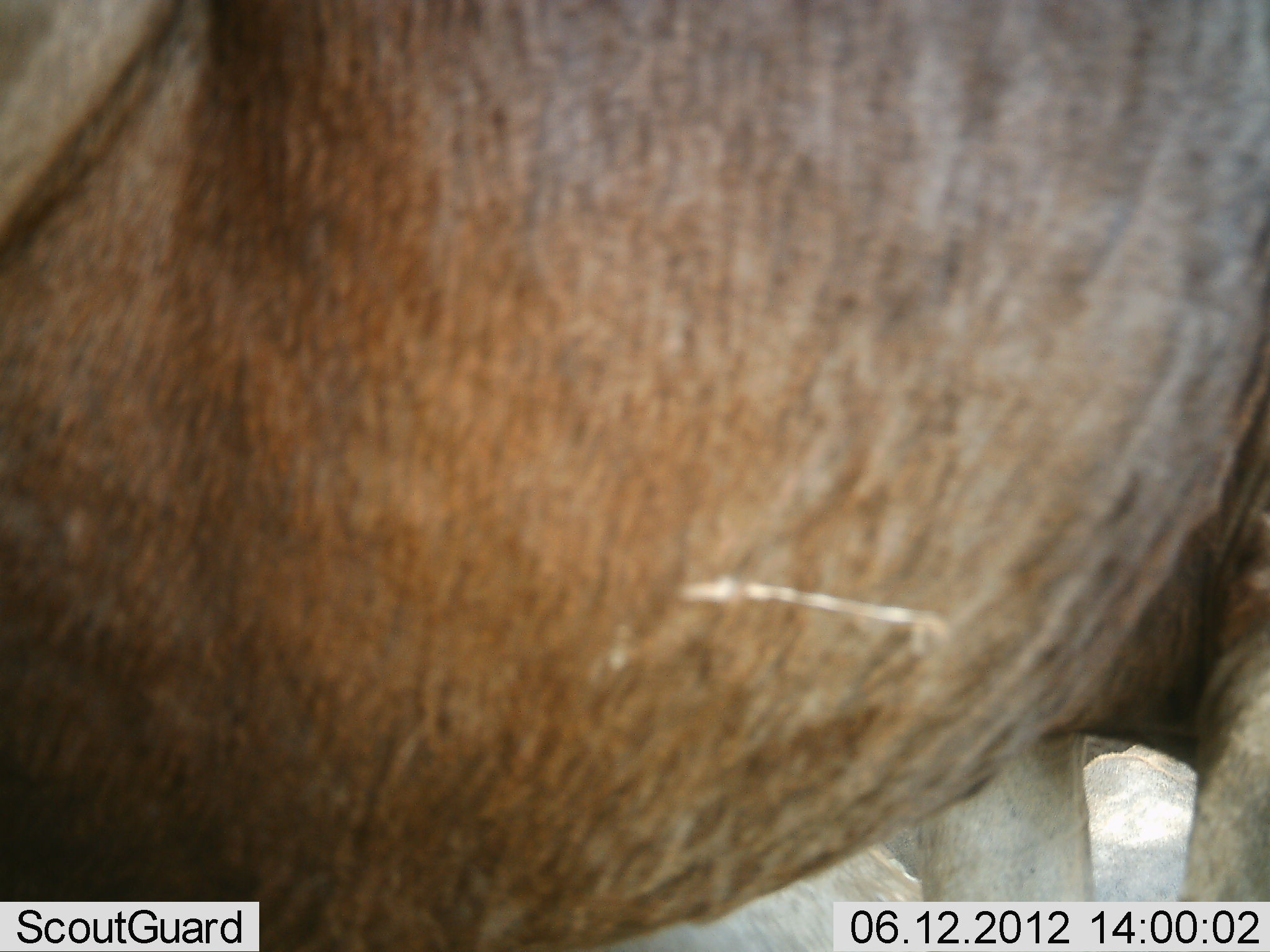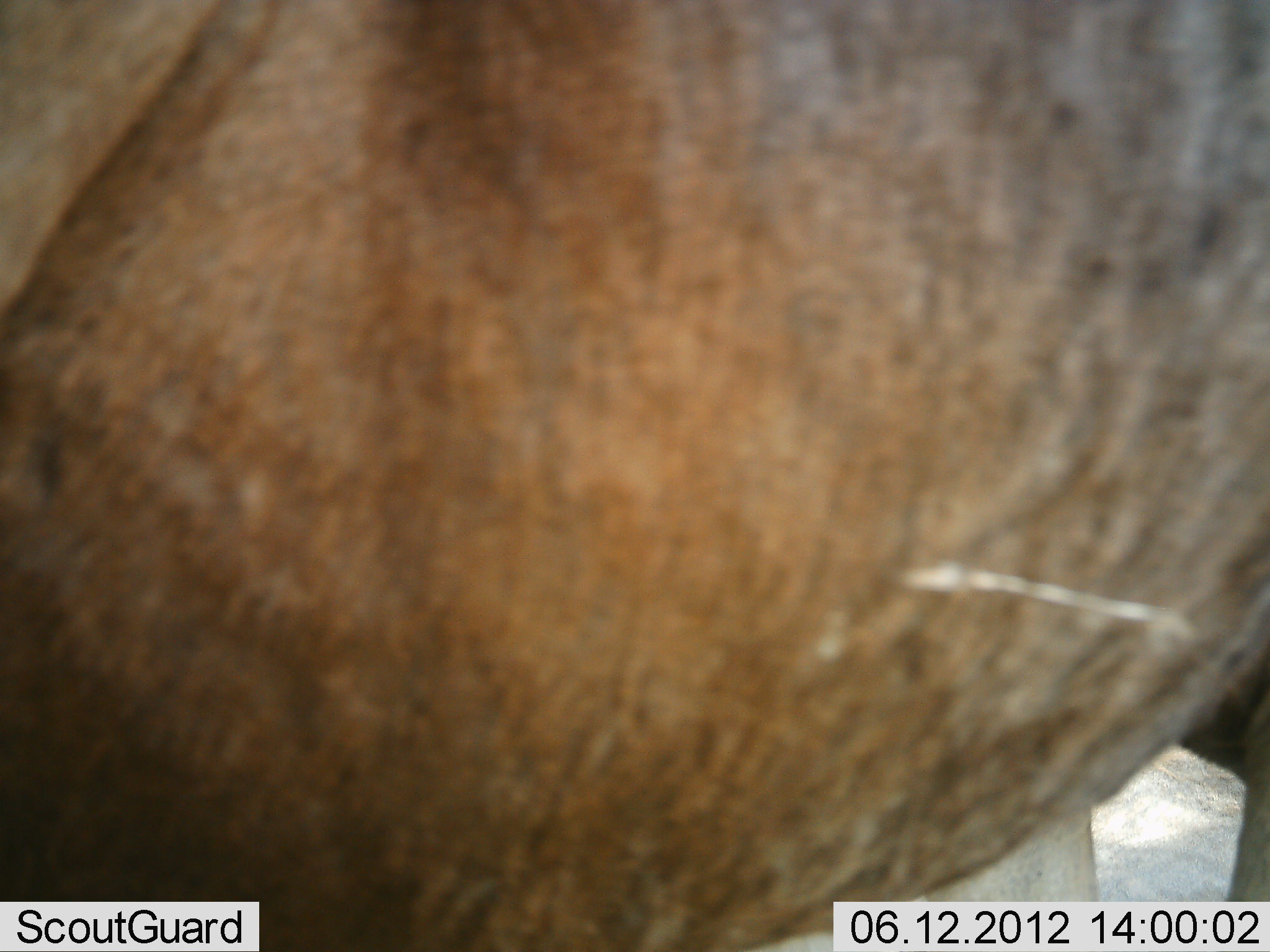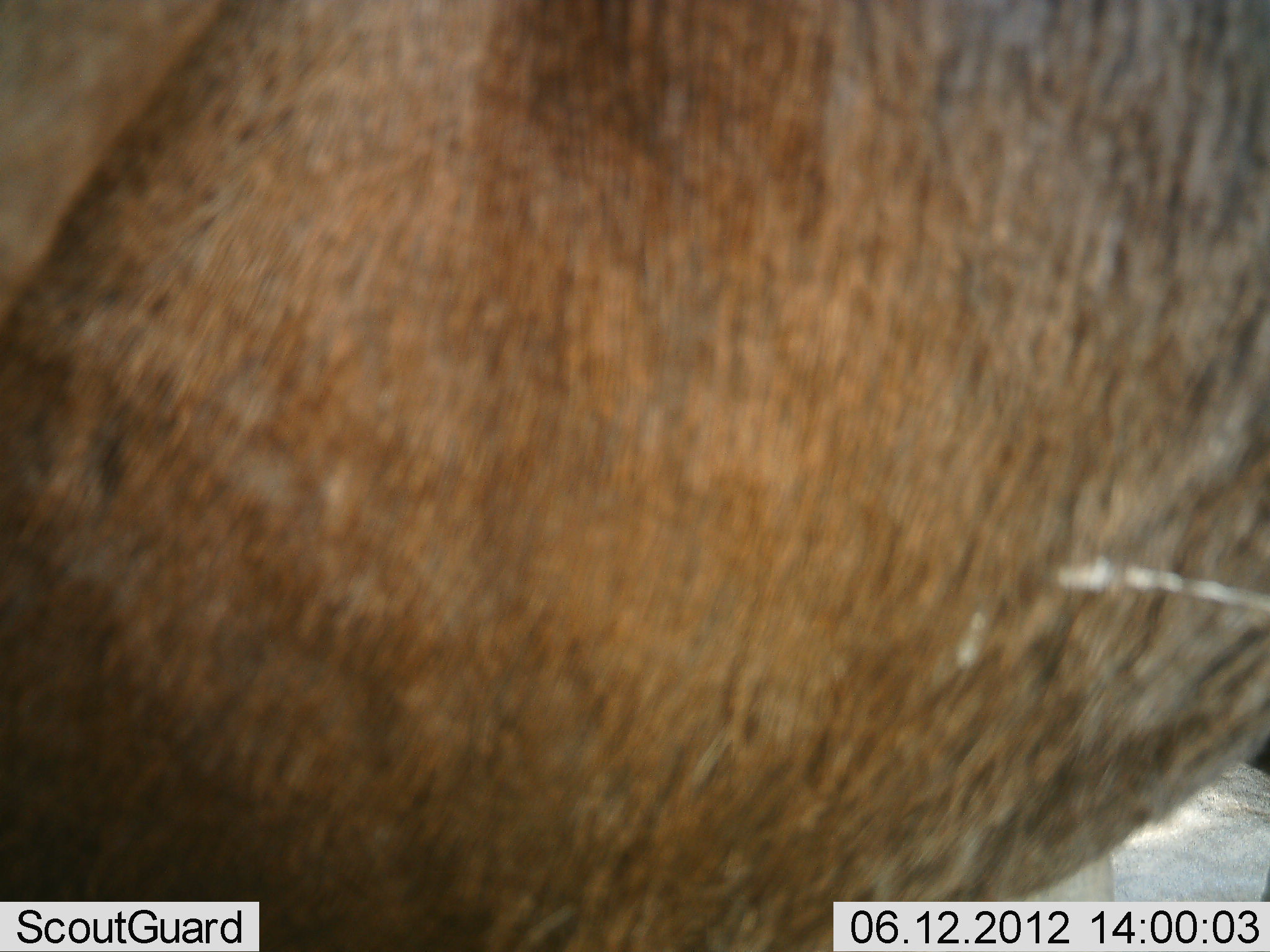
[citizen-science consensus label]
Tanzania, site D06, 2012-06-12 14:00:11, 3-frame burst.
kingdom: Animalia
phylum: Chordata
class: Mammalia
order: Artiodactyla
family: Bovidae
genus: Connochaetes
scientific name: Connochaetes taurinus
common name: blue wildebeest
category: wildebeest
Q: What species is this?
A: Wildebeest (blue wildebeest) (Connochaetes taurinus).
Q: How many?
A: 1.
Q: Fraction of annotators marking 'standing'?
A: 100%.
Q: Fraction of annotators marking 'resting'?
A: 0%.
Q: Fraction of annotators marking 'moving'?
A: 0%.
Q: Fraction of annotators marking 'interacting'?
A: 0%.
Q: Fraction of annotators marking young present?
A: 0%.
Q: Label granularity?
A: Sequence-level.